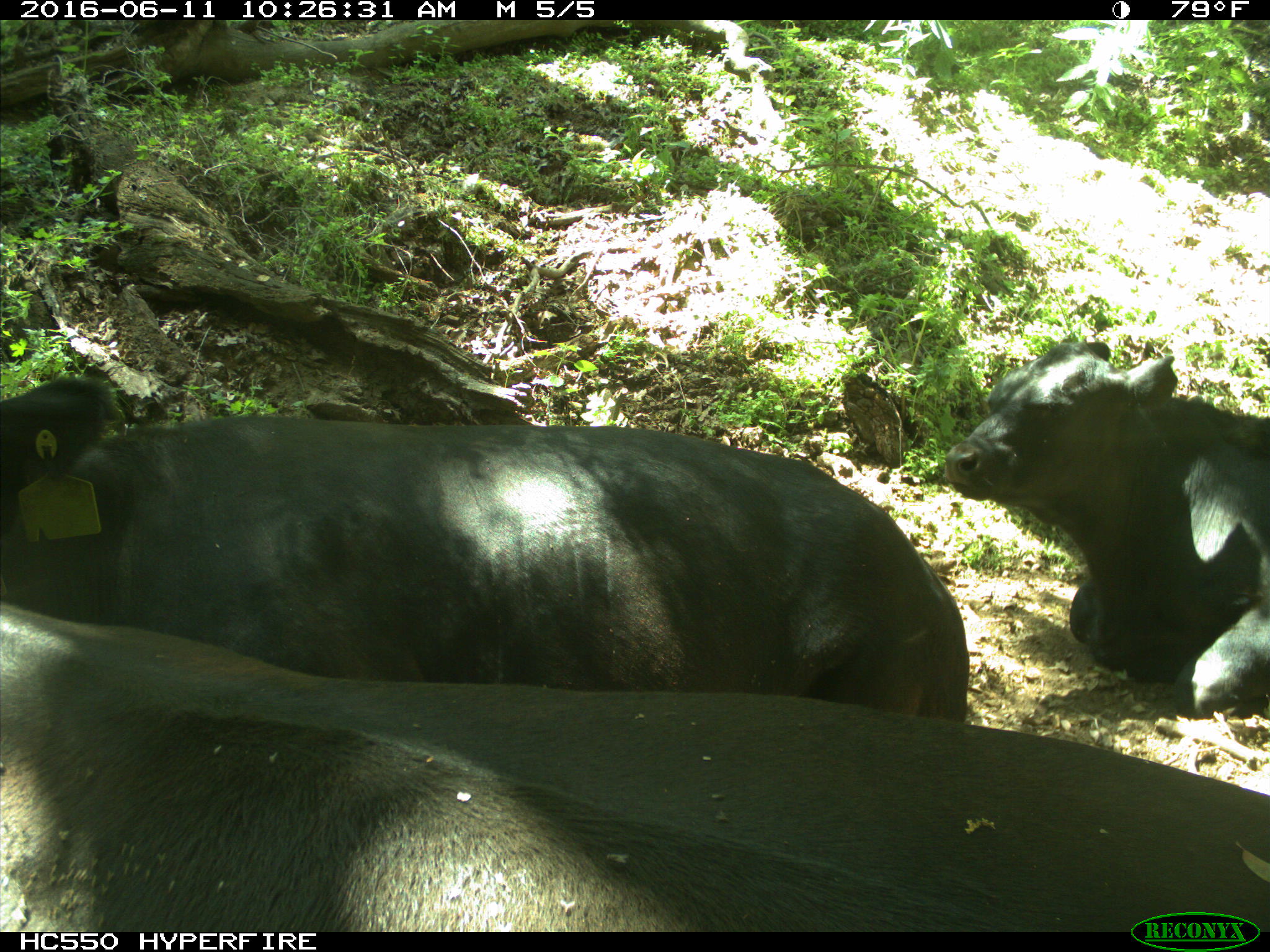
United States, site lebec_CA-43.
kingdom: Animalia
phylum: Chordata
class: Mammalia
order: Artiodactyla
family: Bovidae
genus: Bos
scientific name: Bos taurus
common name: domestic cow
Bos taurus (domestic cow).